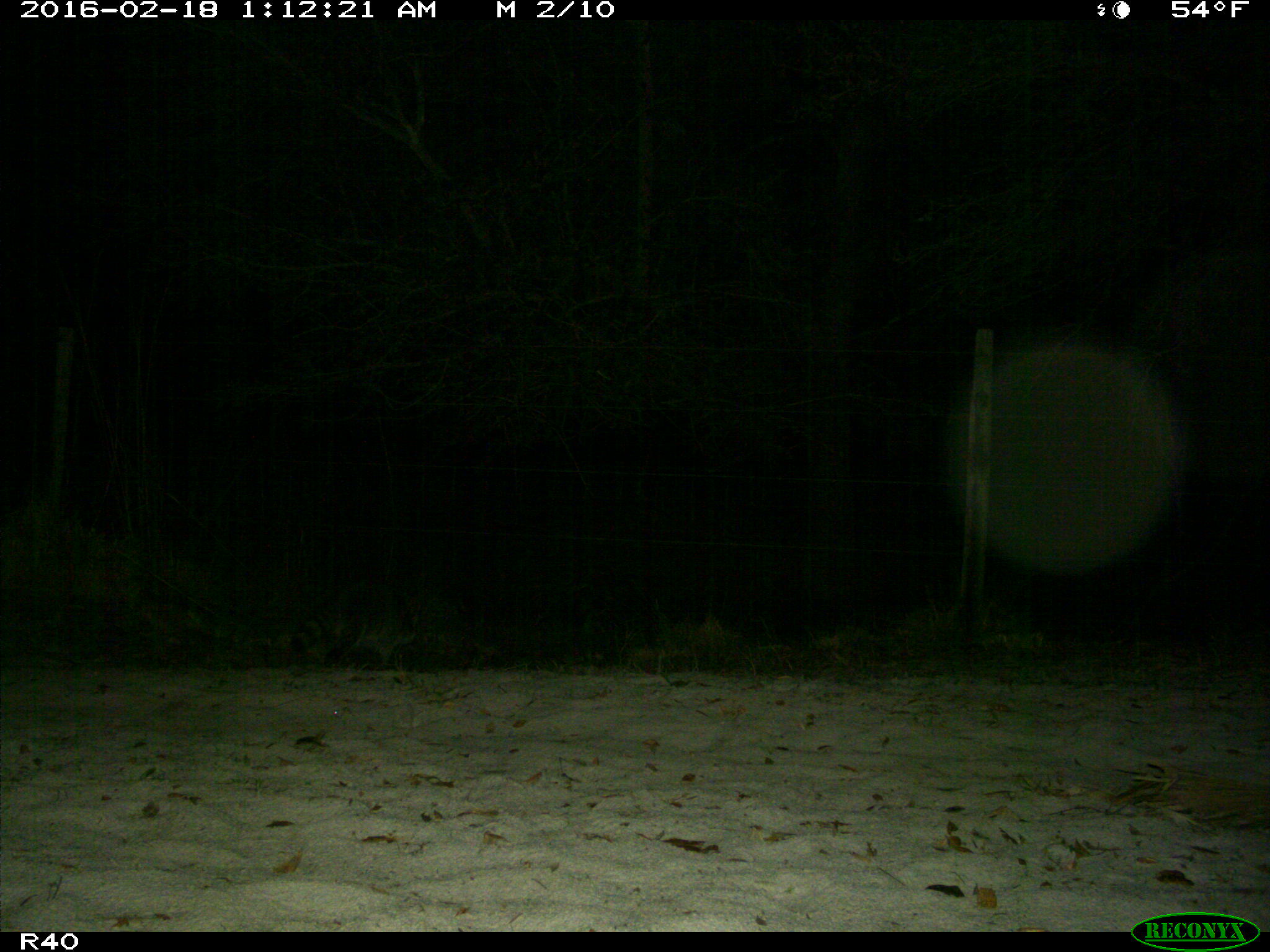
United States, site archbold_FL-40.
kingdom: Animalia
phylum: Chordata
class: Mammalia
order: Carnivora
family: Procyonidae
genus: Procyon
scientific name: Procyon lotor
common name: common raccoon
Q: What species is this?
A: Procyon lotor (common raccoon).